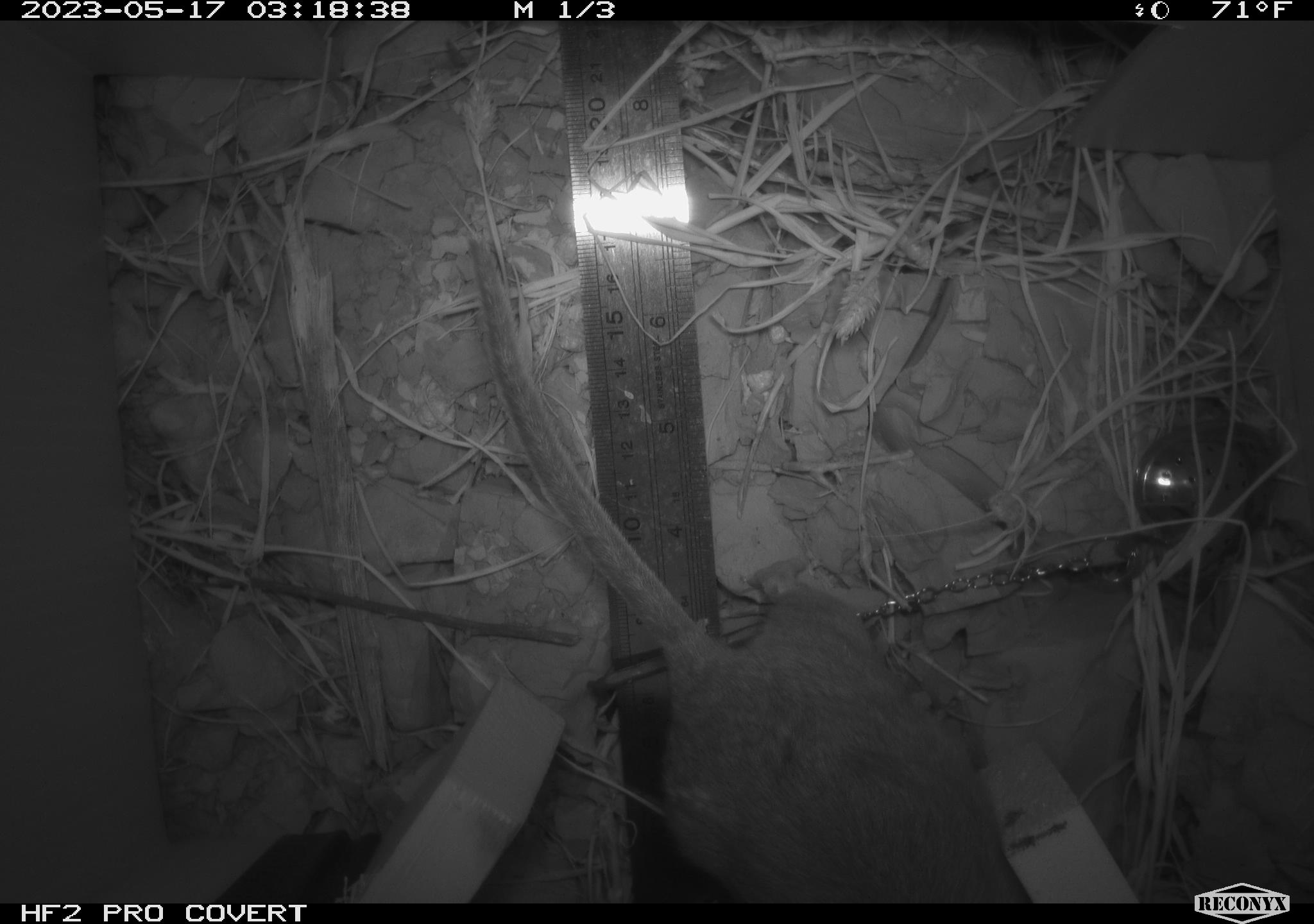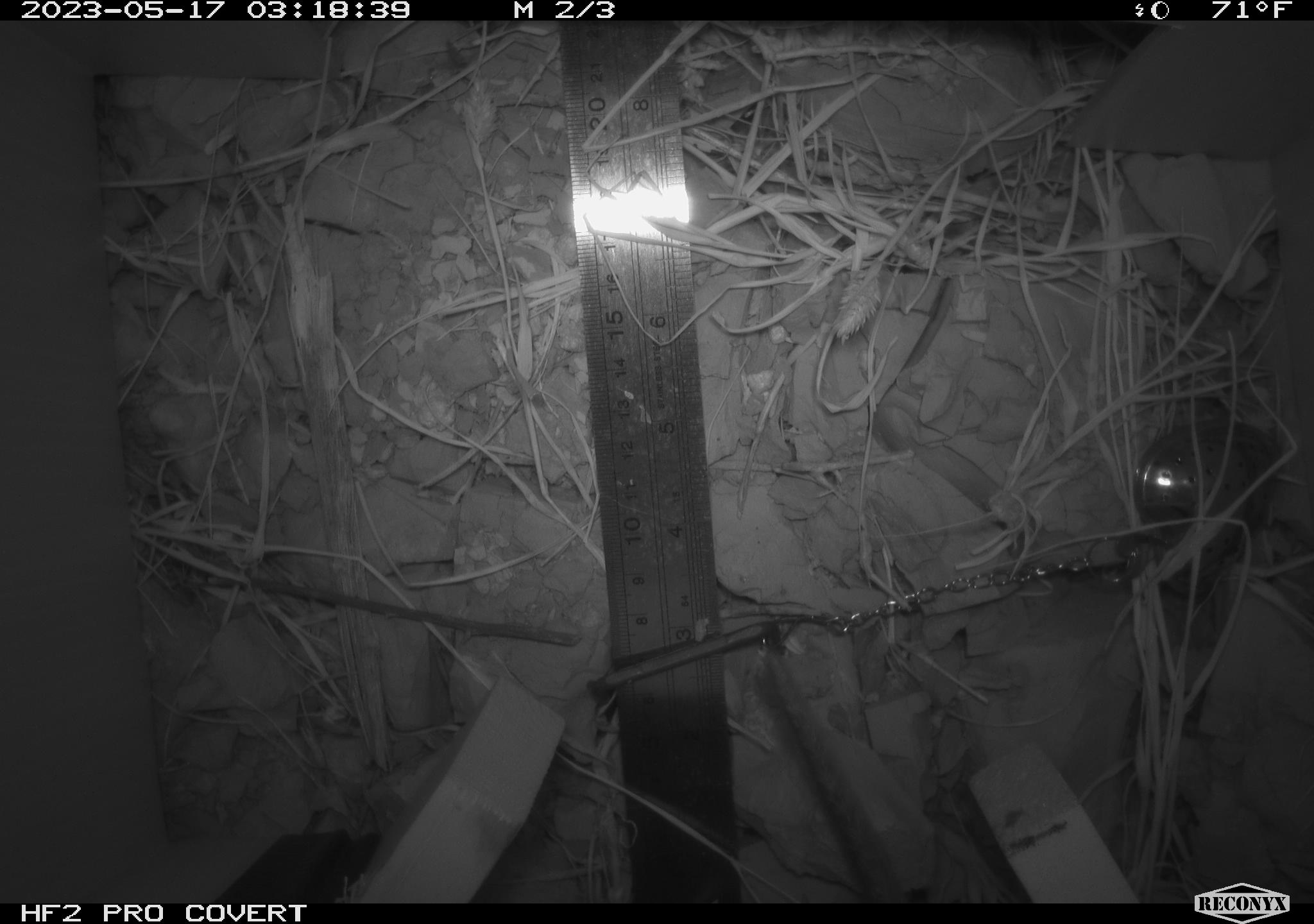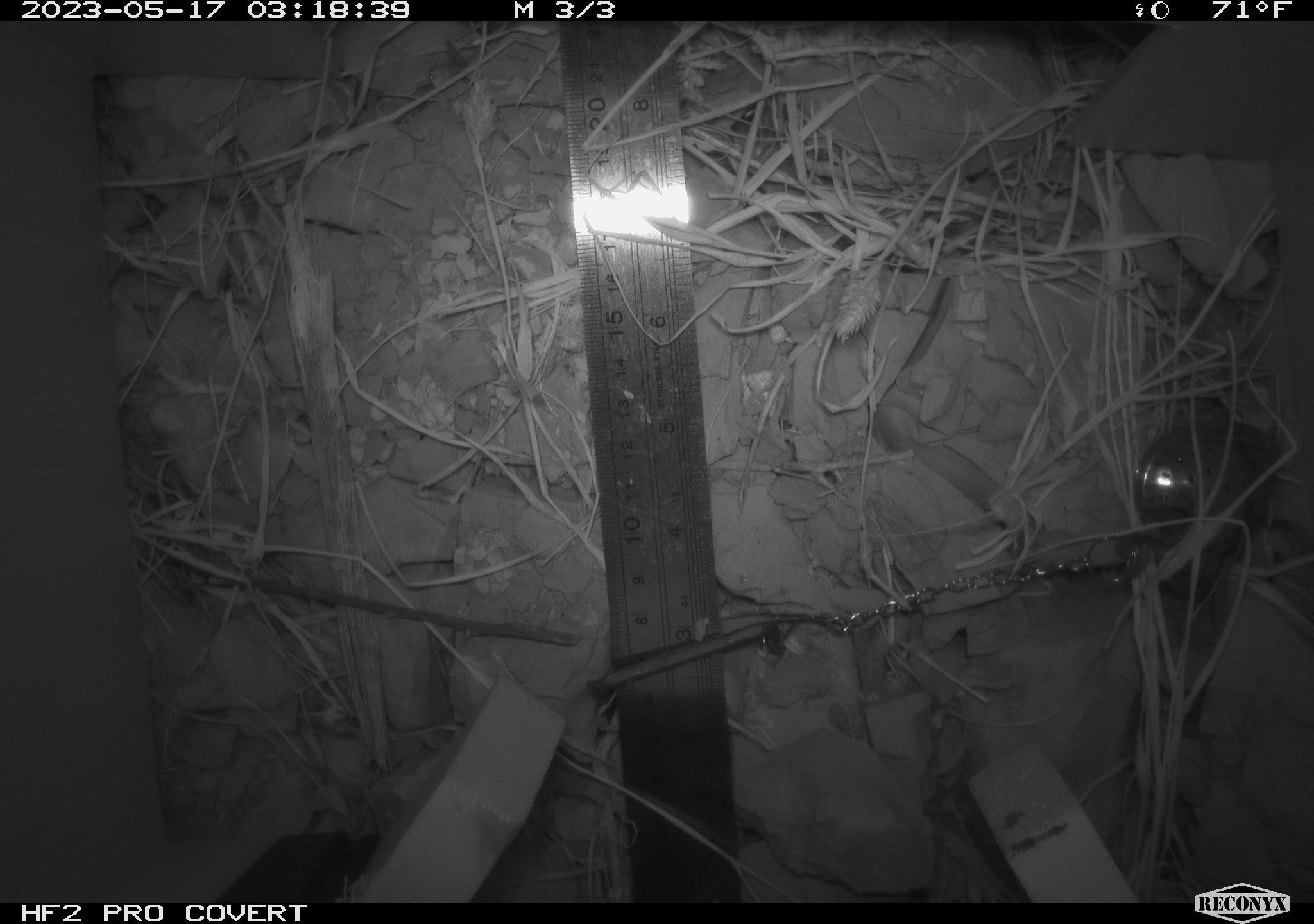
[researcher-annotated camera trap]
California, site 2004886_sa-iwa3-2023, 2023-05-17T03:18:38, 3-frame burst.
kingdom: Animalia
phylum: Chordata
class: Mammalia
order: Rodentia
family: Cricetidae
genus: Neotoma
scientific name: Neotoma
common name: pack rat or woodrat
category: neotoma species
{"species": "neotoma species (pack rat or woodrat) (Neotoma)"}